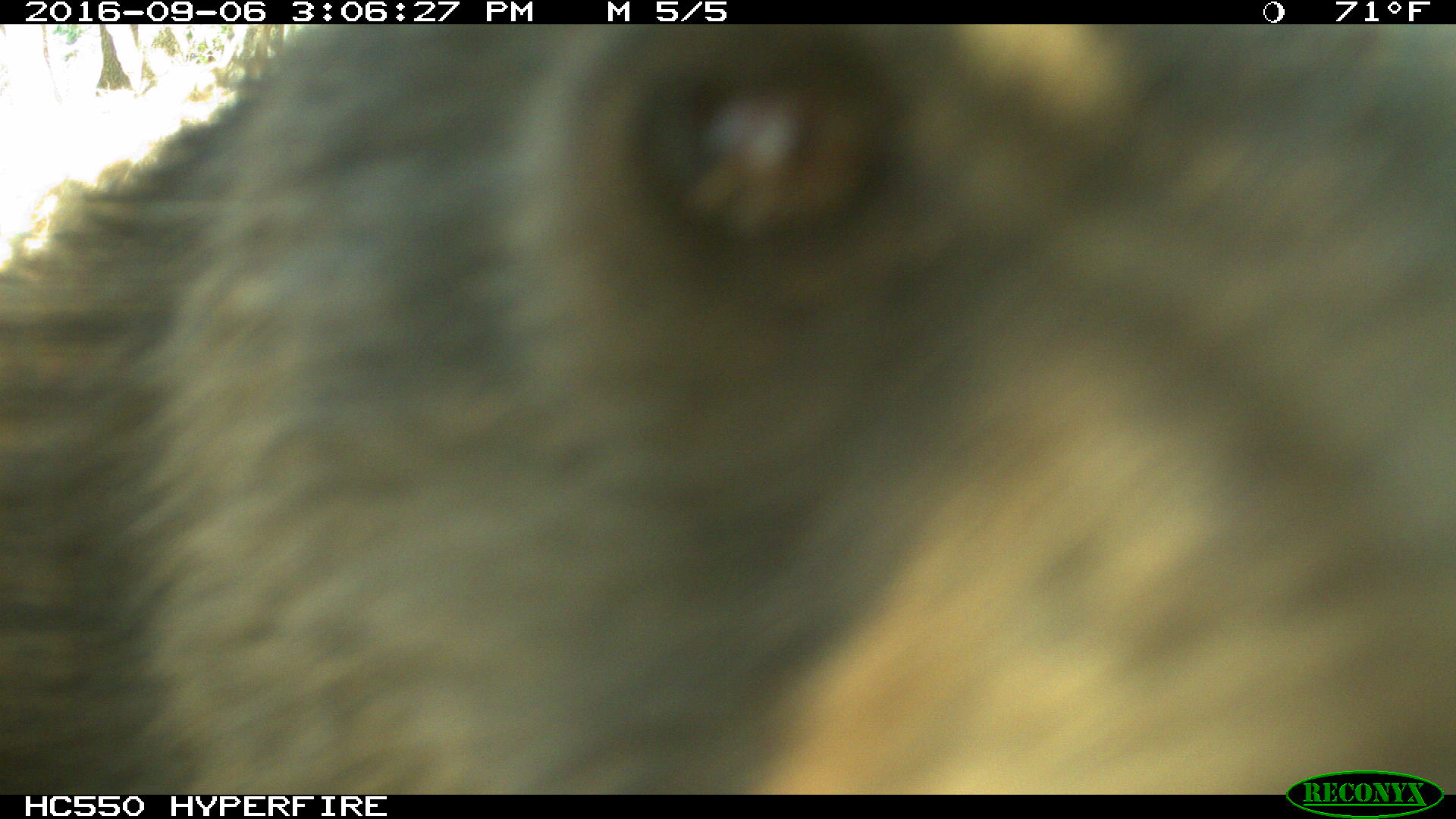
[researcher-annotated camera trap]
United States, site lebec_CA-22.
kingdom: Animalia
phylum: Chordata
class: Mammalia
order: Carnivora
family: Ursidae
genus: Ursus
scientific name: Ursus americanus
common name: american black bear